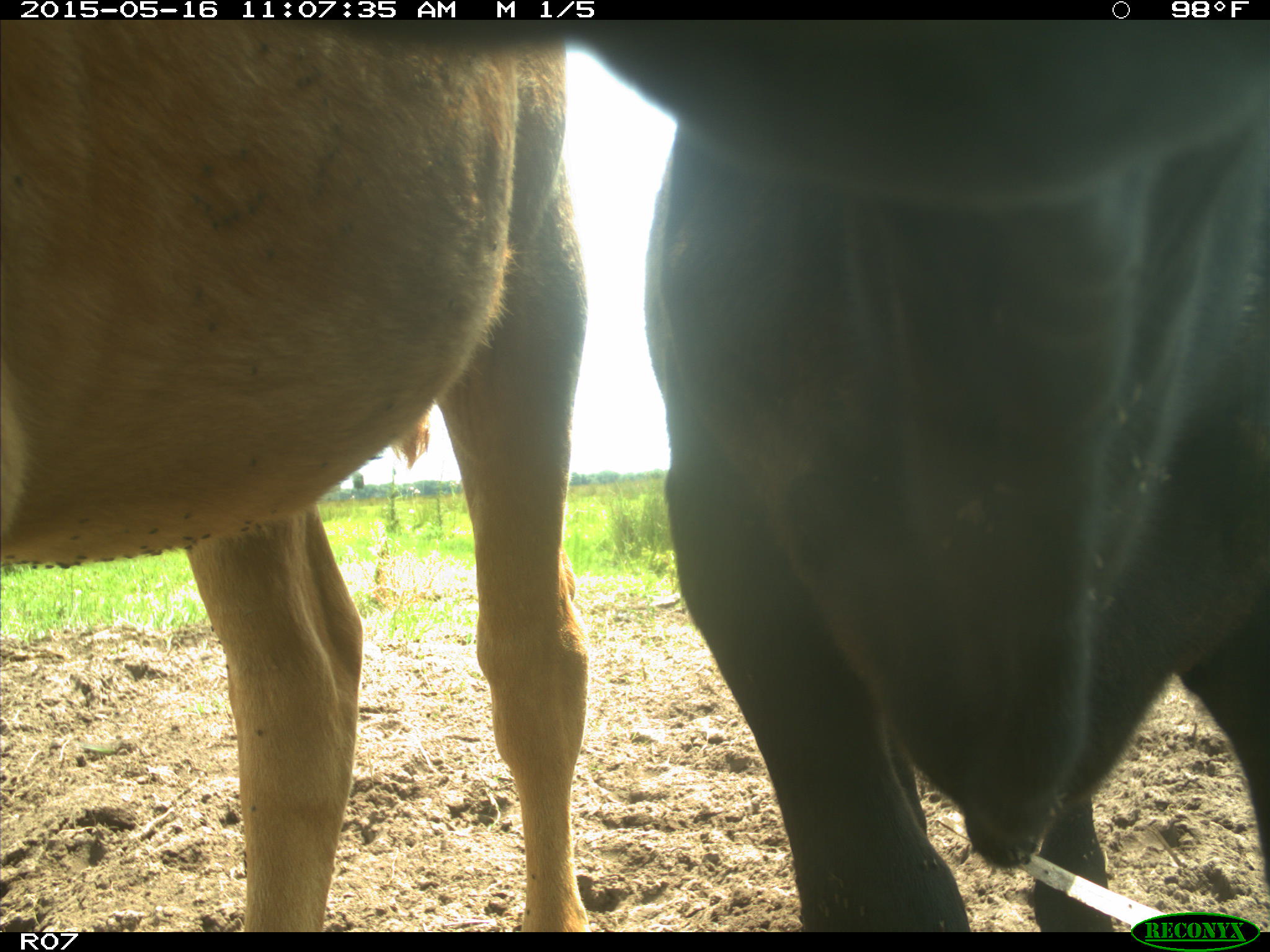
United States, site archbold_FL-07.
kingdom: Animalia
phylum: Chordata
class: Mammalia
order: Artiodactyla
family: Bovidae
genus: Bos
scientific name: Bos taurus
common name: domestic cow